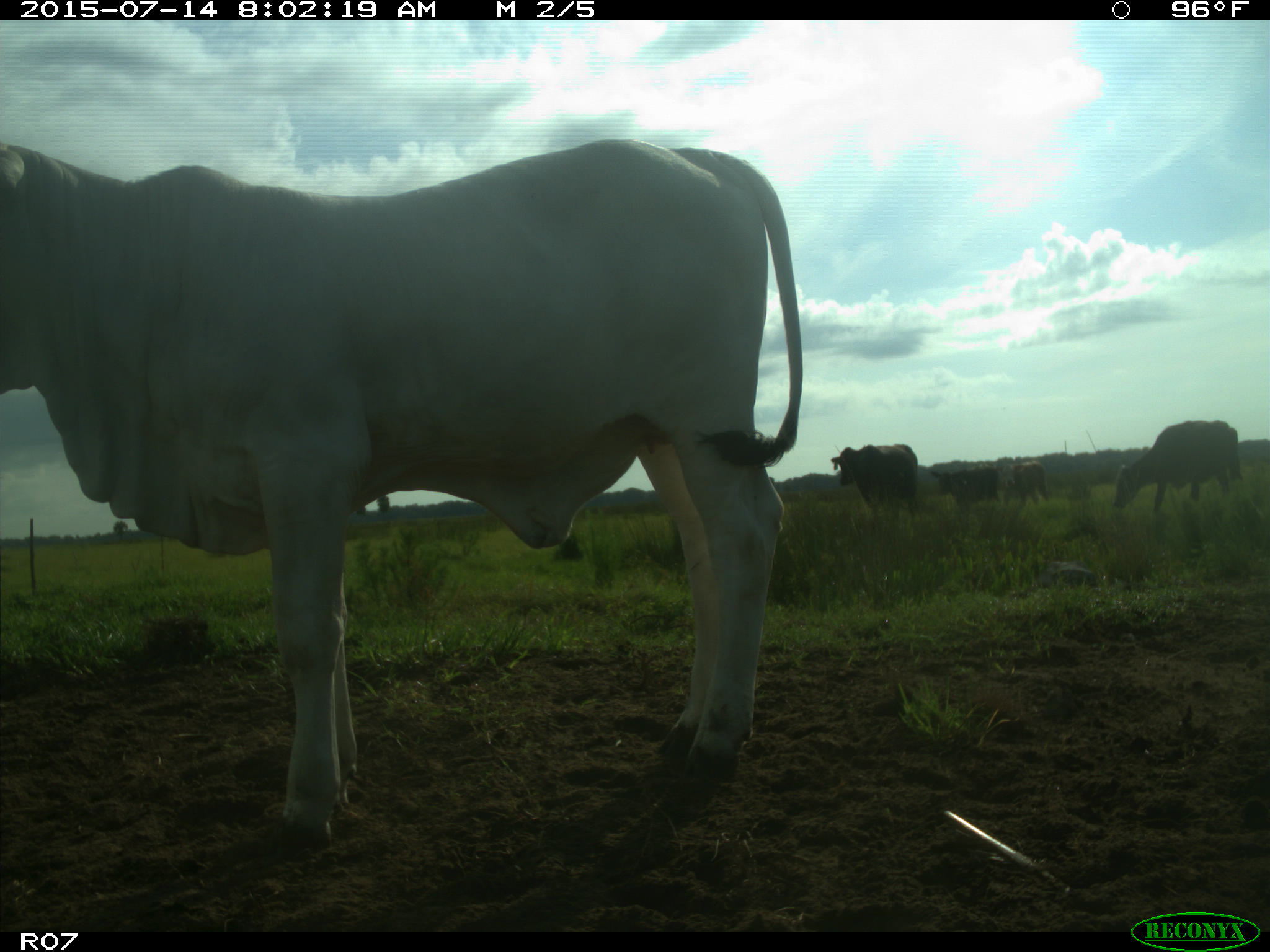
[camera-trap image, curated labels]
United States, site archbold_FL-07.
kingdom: Animalia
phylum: Chordata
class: Mammalia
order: Artiodactyla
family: Bovidae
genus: Bos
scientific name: Bos taurus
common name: domestic cow